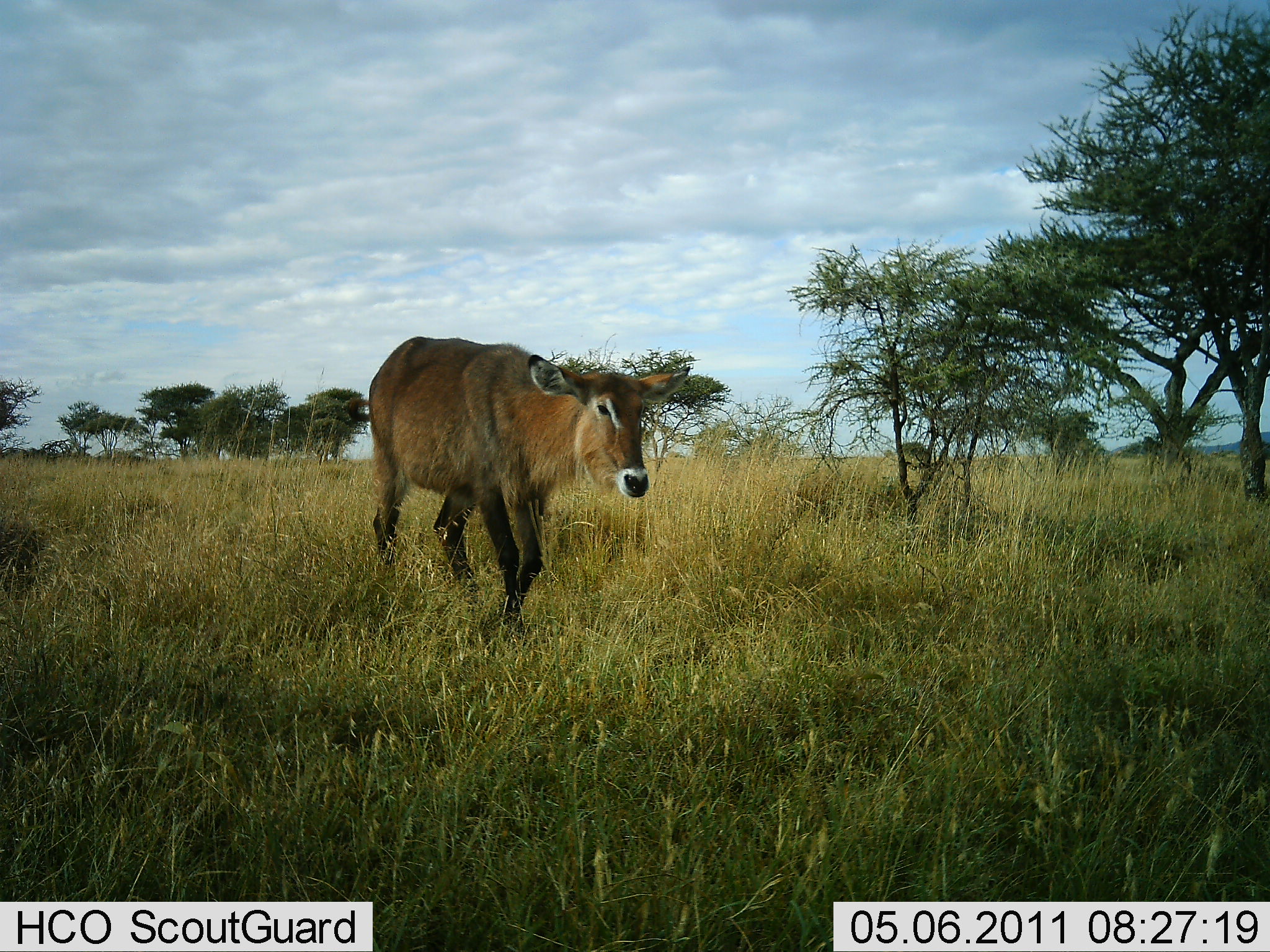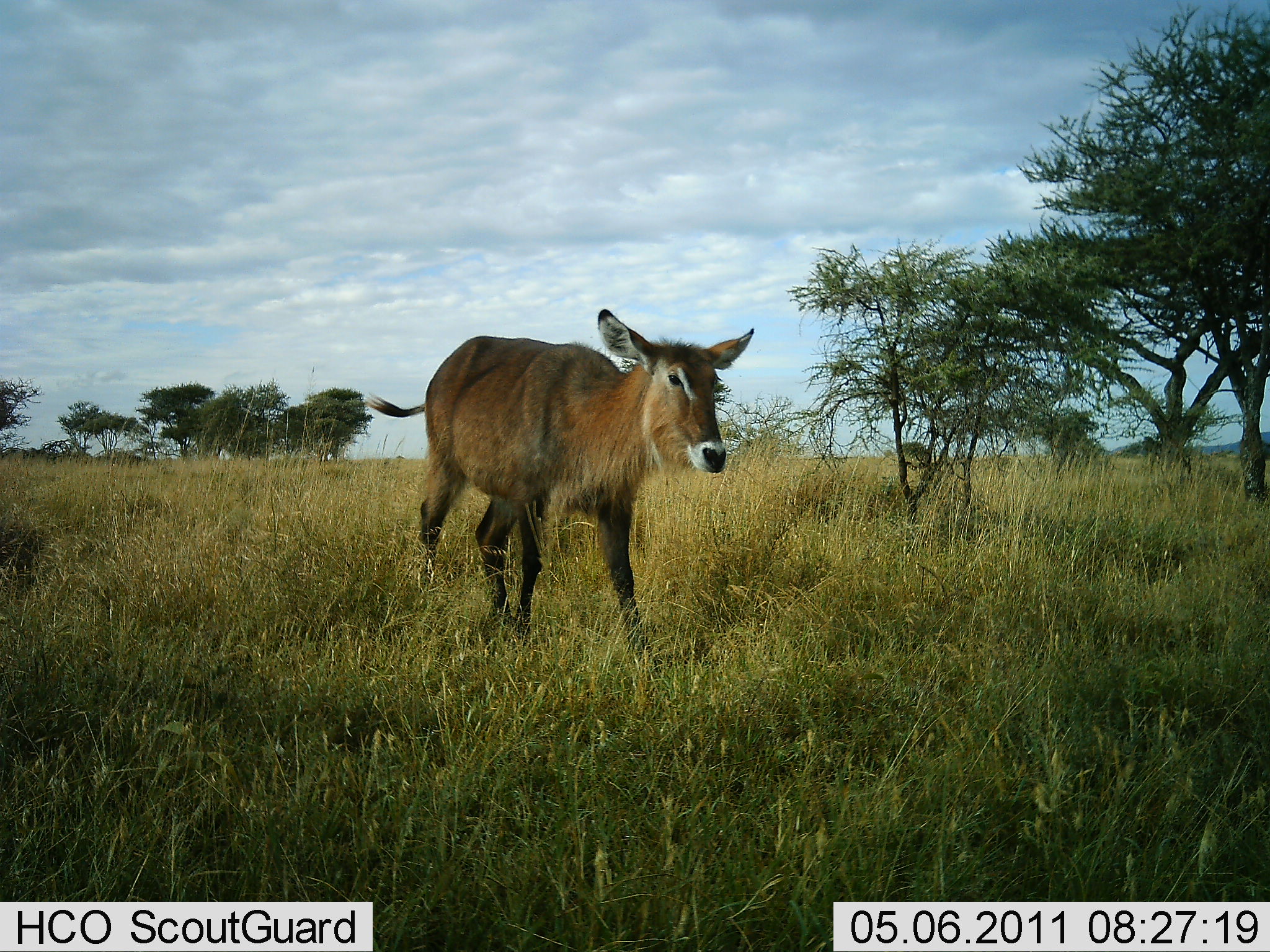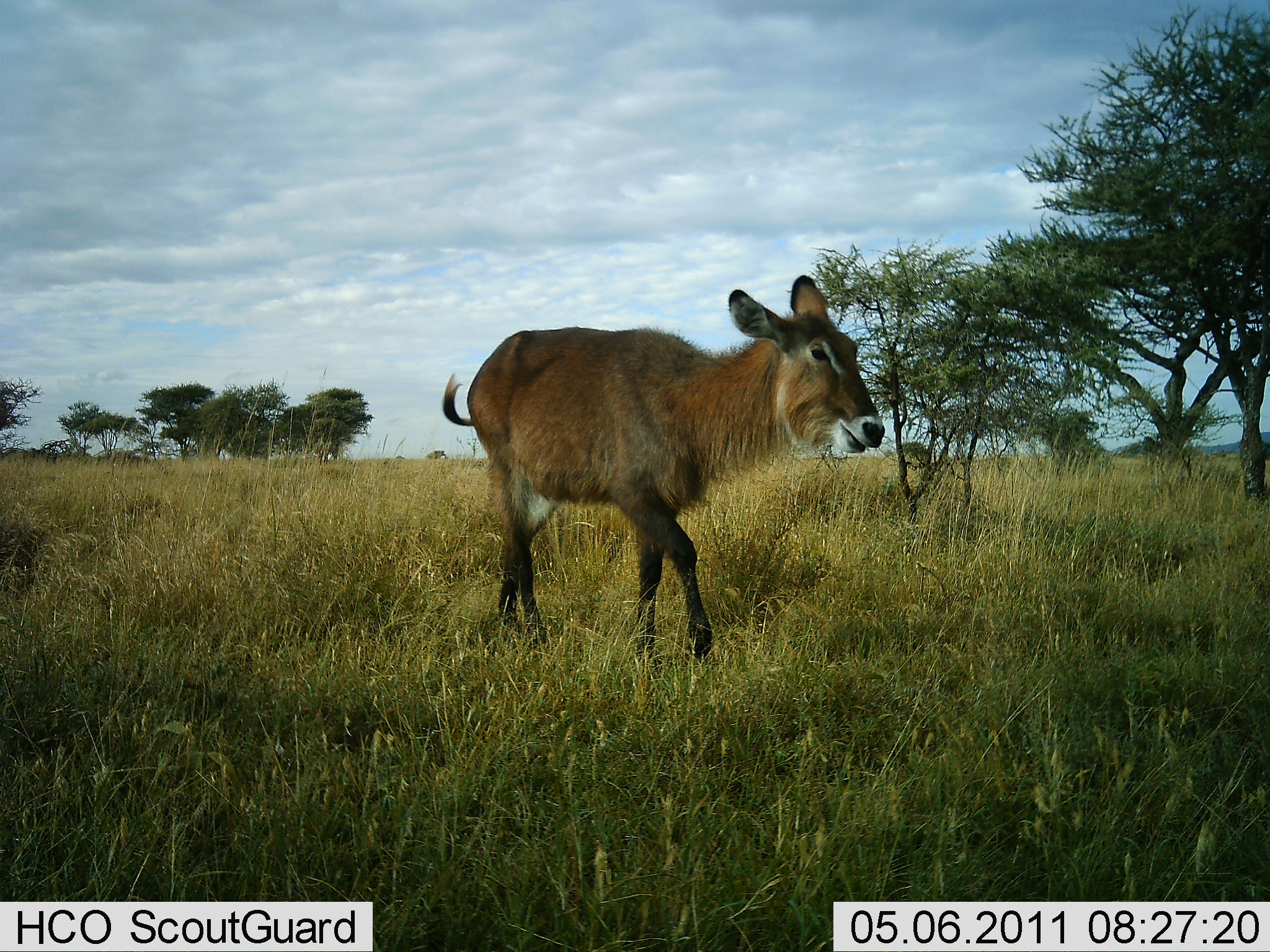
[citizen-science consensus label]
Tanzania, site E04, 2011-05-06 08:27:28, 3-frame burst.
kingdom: Animalia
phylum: Chordata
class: Mammalia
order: Artiodactyla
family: Bovidae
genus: Kobus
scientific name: Kobus ellipsiprymnus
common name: waterbuck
Waterbuck (Kobus ellipsiprymnus), count 1. Behavior (volunteer vote fractions): standing 9%, resting 0%, moving 91%, interacting 0%. Young present (vote fraction): 0%. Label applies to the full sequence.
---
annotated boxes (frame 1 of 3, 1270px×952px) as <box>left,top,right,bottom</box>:
animal: <box>365,336,693,641</box>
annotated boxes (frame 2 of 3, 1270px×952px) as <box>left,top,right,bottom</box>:
animal: <box>360,307,757,674</box>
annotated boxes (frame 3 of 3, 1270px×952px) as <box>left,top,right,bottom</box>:
animal: <box>438,273,889,668</box>